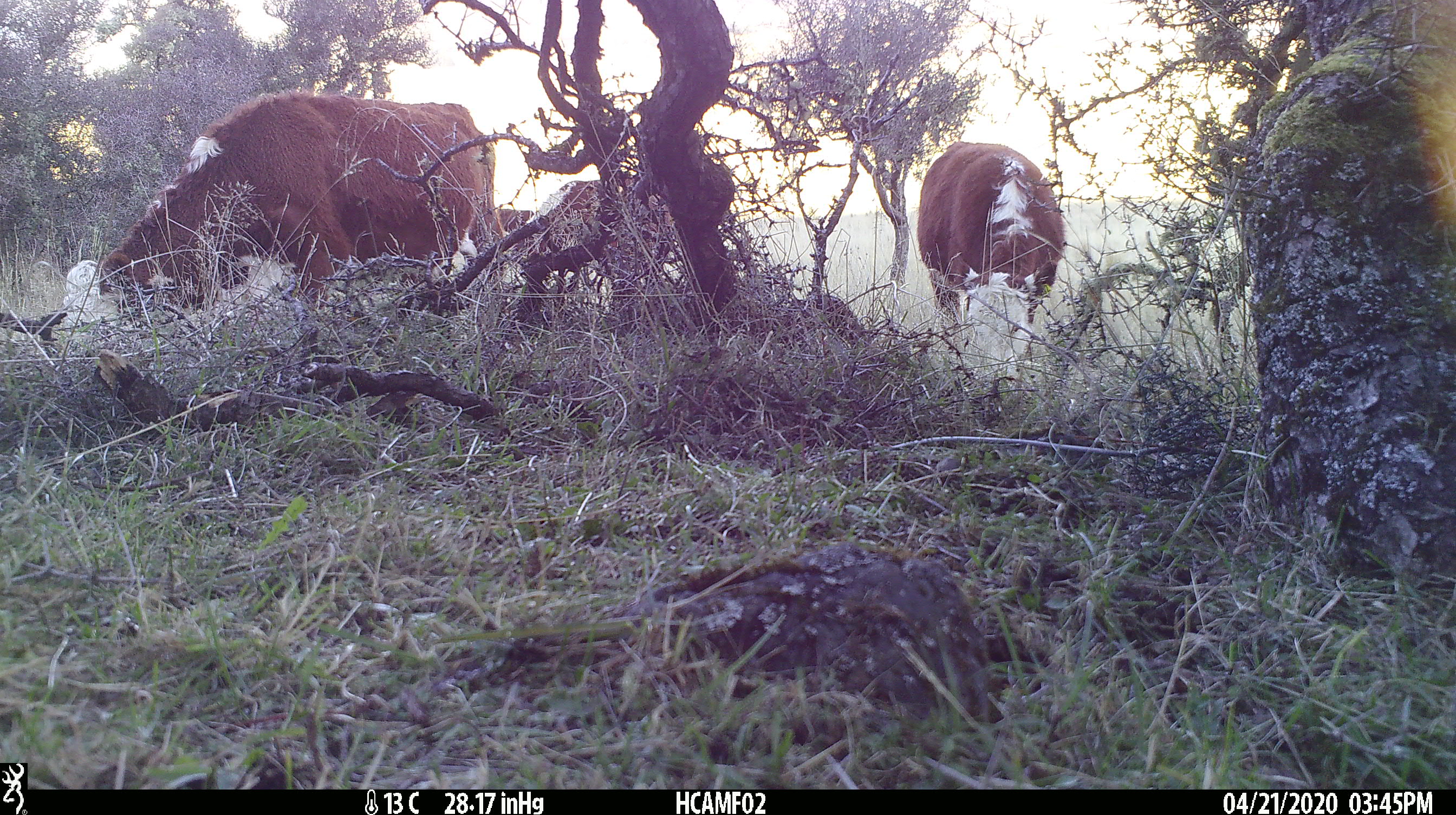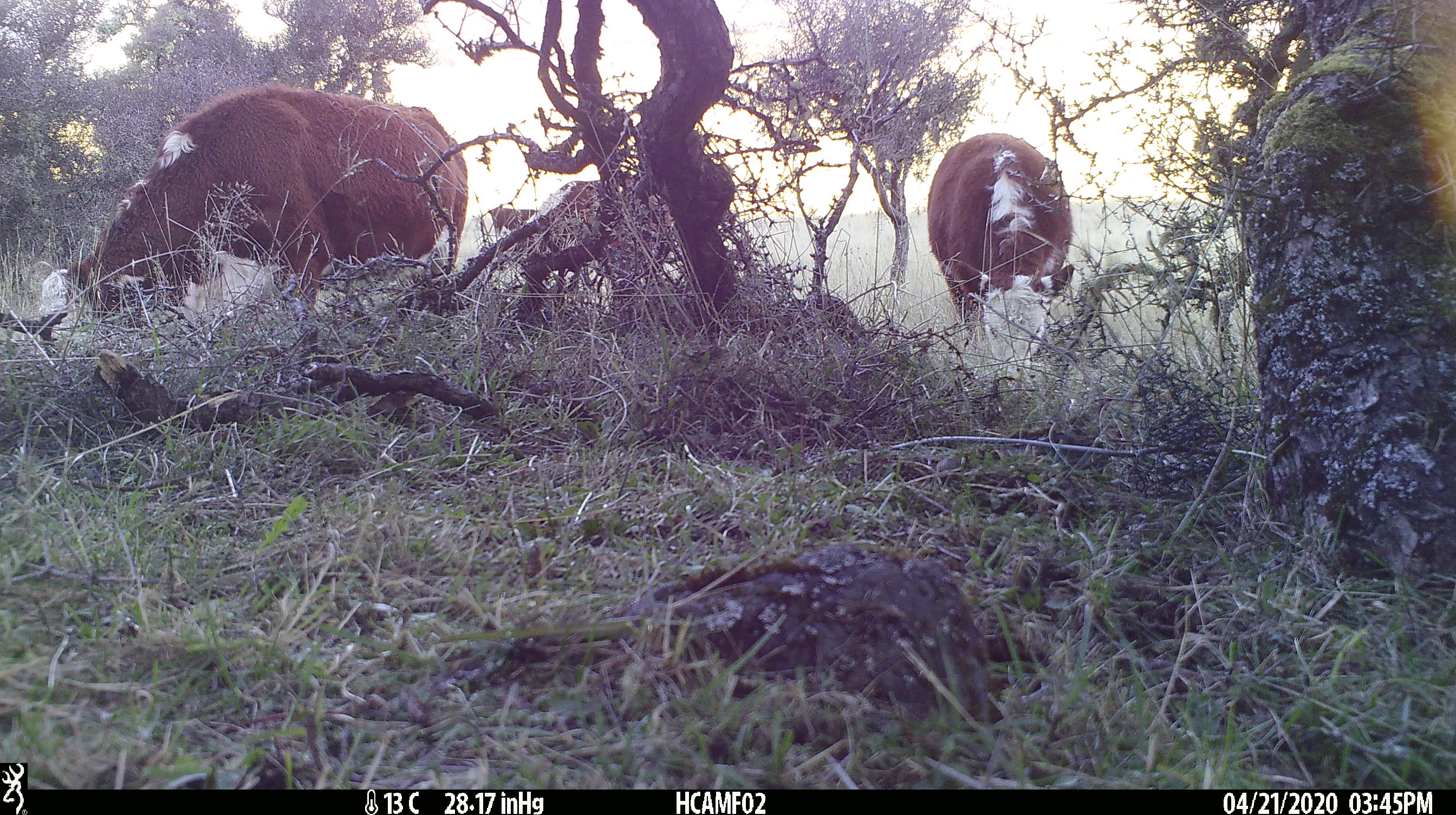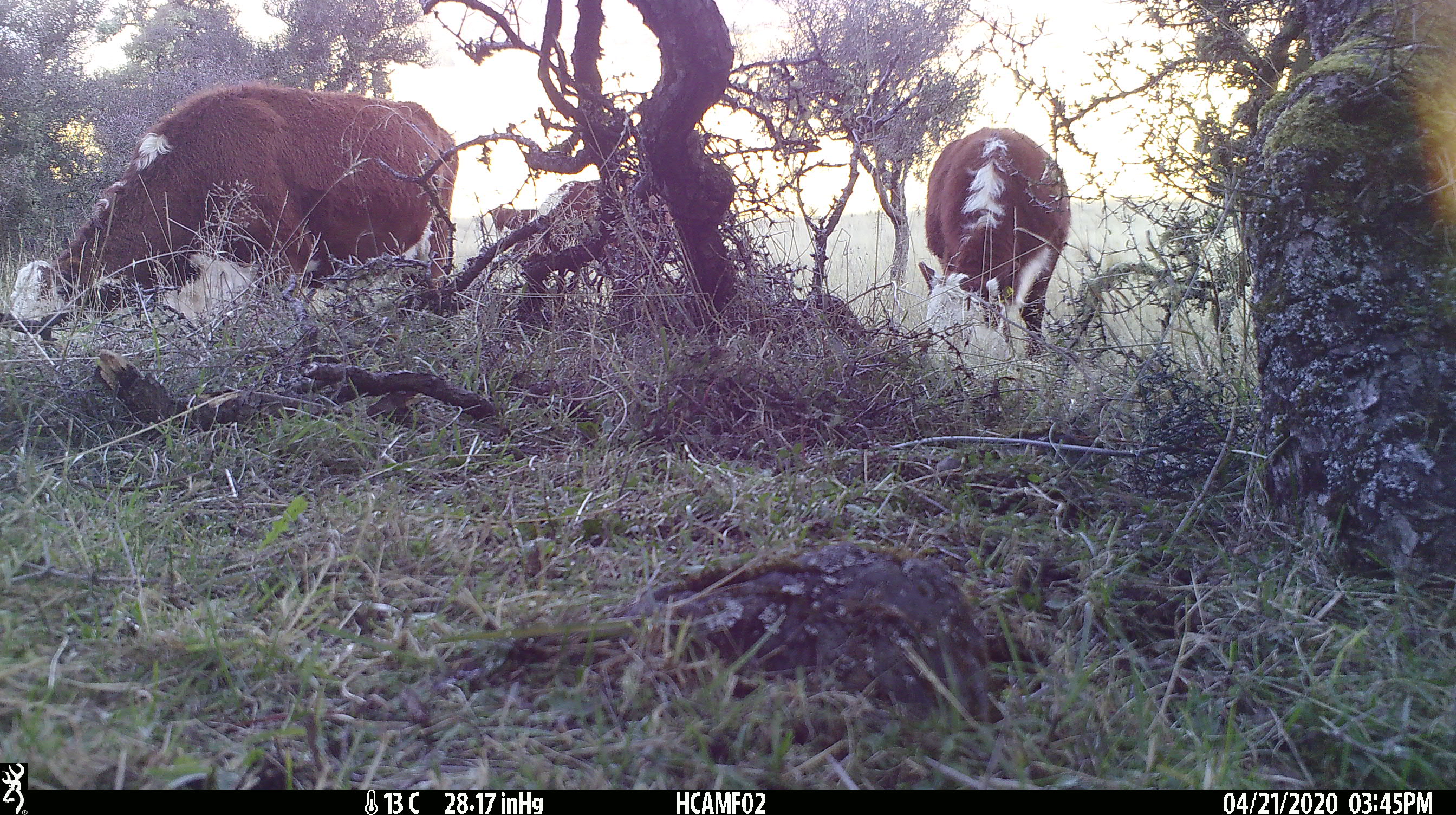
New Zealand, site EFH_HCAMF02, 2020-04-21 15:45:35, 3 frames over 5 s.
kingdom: Animalia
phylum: Chordata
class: Mammalia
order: Artiodactyla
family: Bovidae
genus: Bos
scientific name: Bos taurus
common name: domestic cow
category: cow